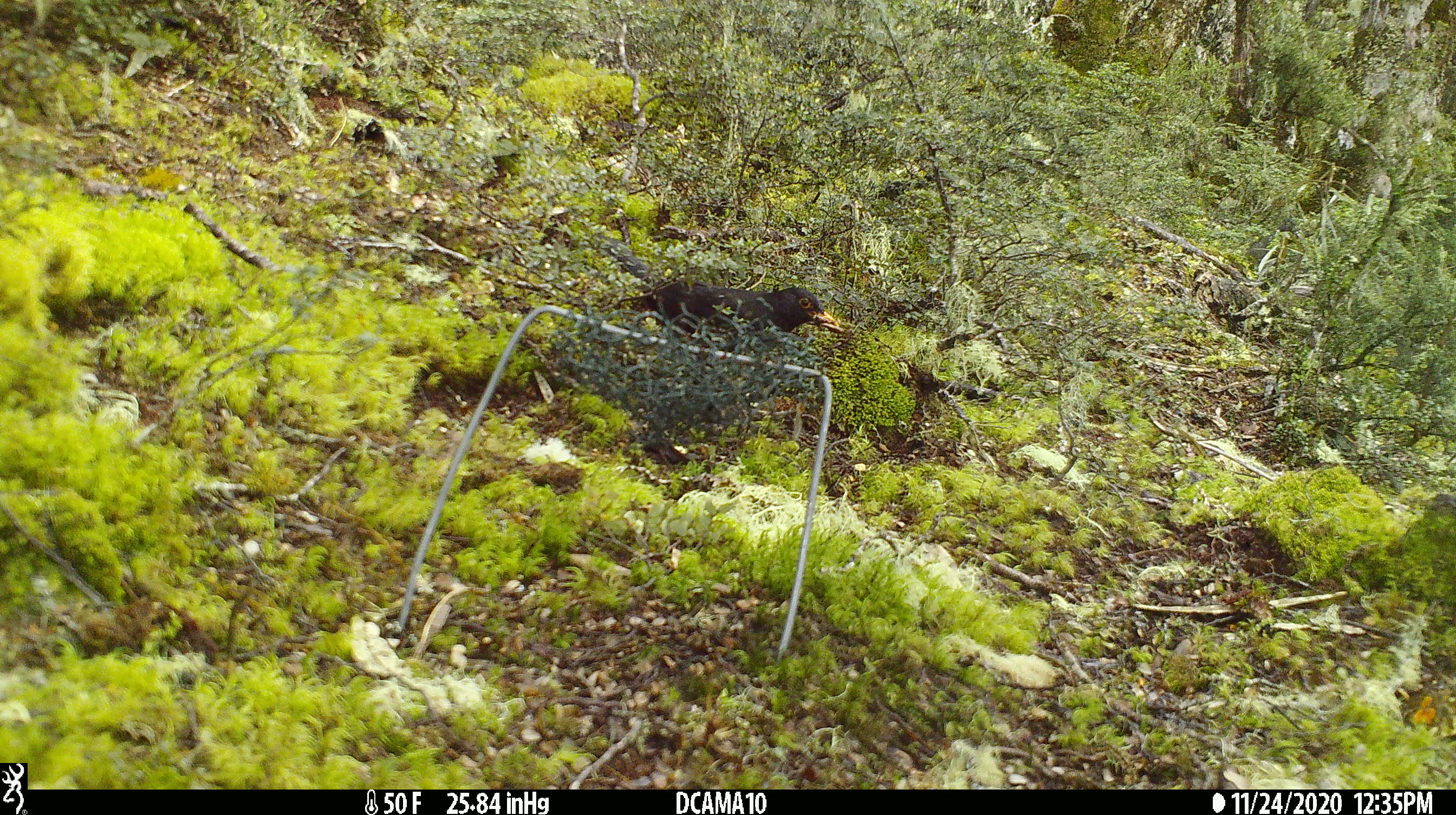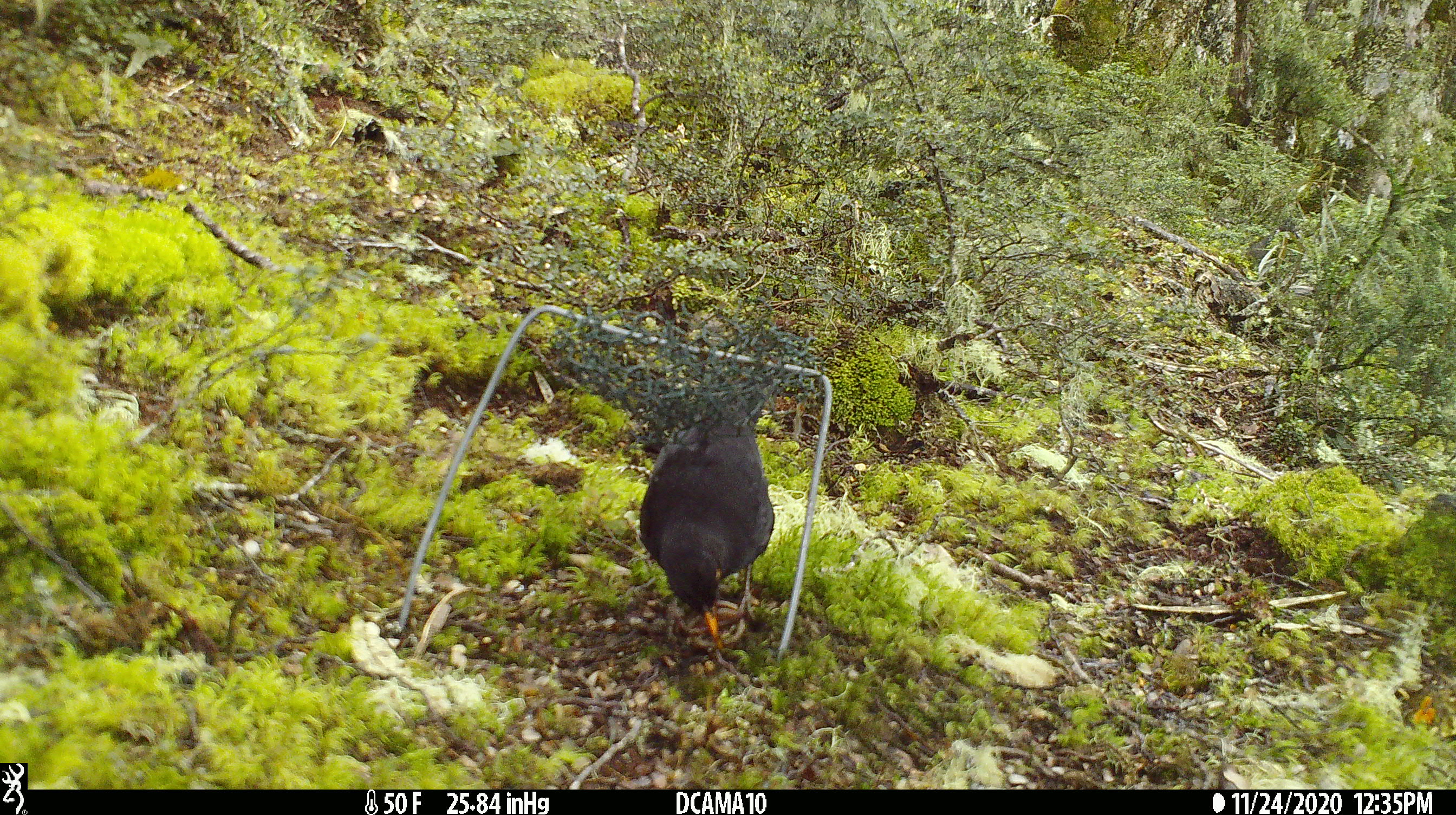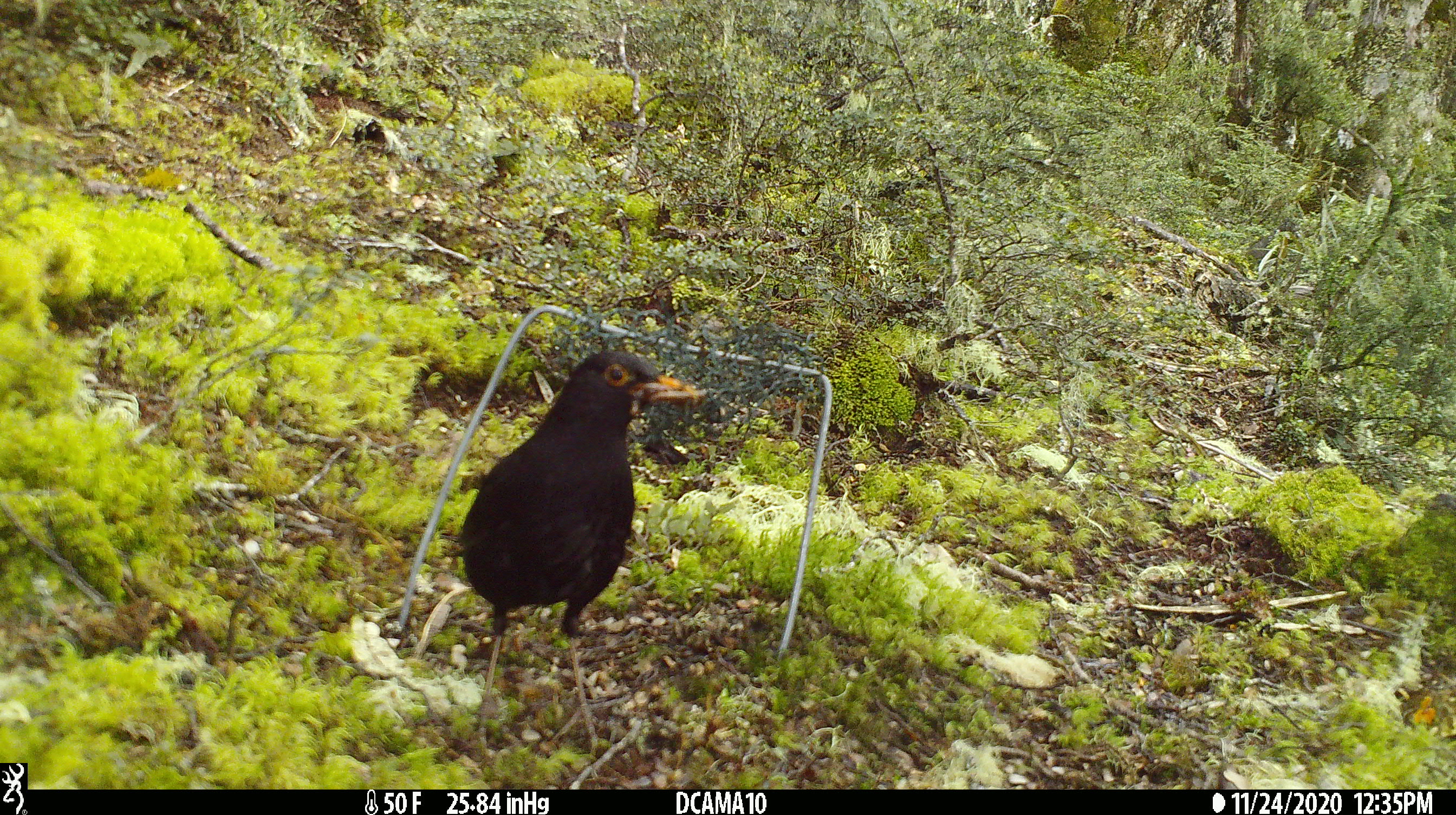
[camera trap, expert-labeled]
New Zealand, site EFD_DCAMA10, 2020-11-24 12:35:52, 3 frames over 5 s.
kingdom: Animalia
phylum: Chordata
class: Aves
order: Passeriformes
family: Turdidae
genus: Turdus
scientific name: Turdus merula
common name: eurasian blackbird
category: blackbird